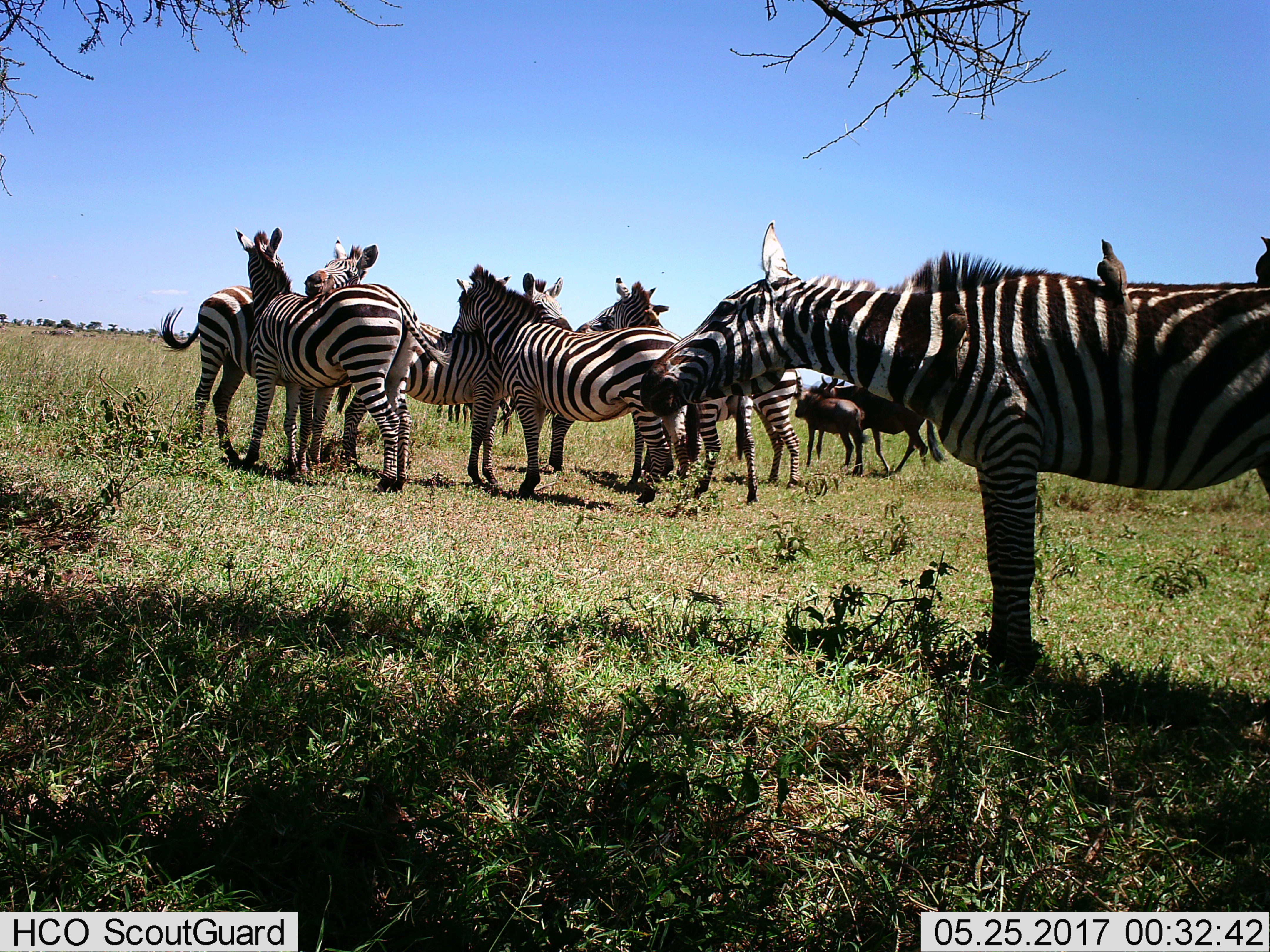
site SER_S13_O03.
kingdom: Animalia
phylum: Chordata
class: Aves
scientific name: Aves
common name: bird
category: birdother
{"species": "birdother (bird) (Aves)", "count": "3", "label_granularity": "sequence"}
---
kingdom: Animalia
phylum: Chordata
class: Mammalia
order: Artiodactyla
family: Bovidae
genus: Connochaetes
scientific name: Connochaetes taurinus taurinus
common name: blue wildebeest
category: wildebeestblue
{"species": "wildebeestblue (blue wildebeest) (Connochaetes taurinus taurinus)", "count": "2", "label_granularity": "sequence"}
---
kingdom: Animalia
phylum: Chordata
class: Mammalia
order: Perissodactyla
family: Equidae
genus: Equus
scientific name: Equus quagga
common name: plains zebra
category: zebraplains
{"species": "zebraplains (plains zebra) (Equus quagga)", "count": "7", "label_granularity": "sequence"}